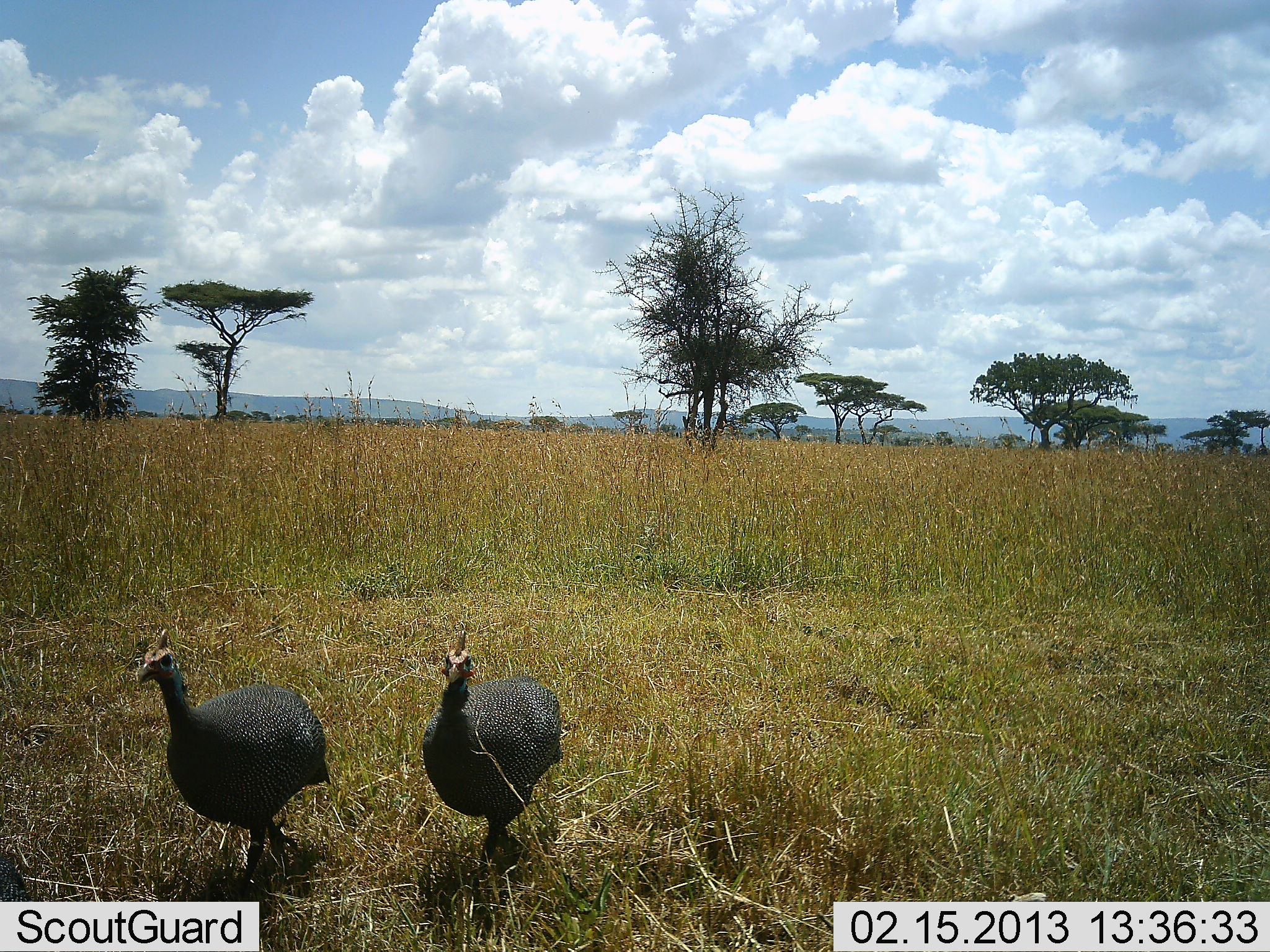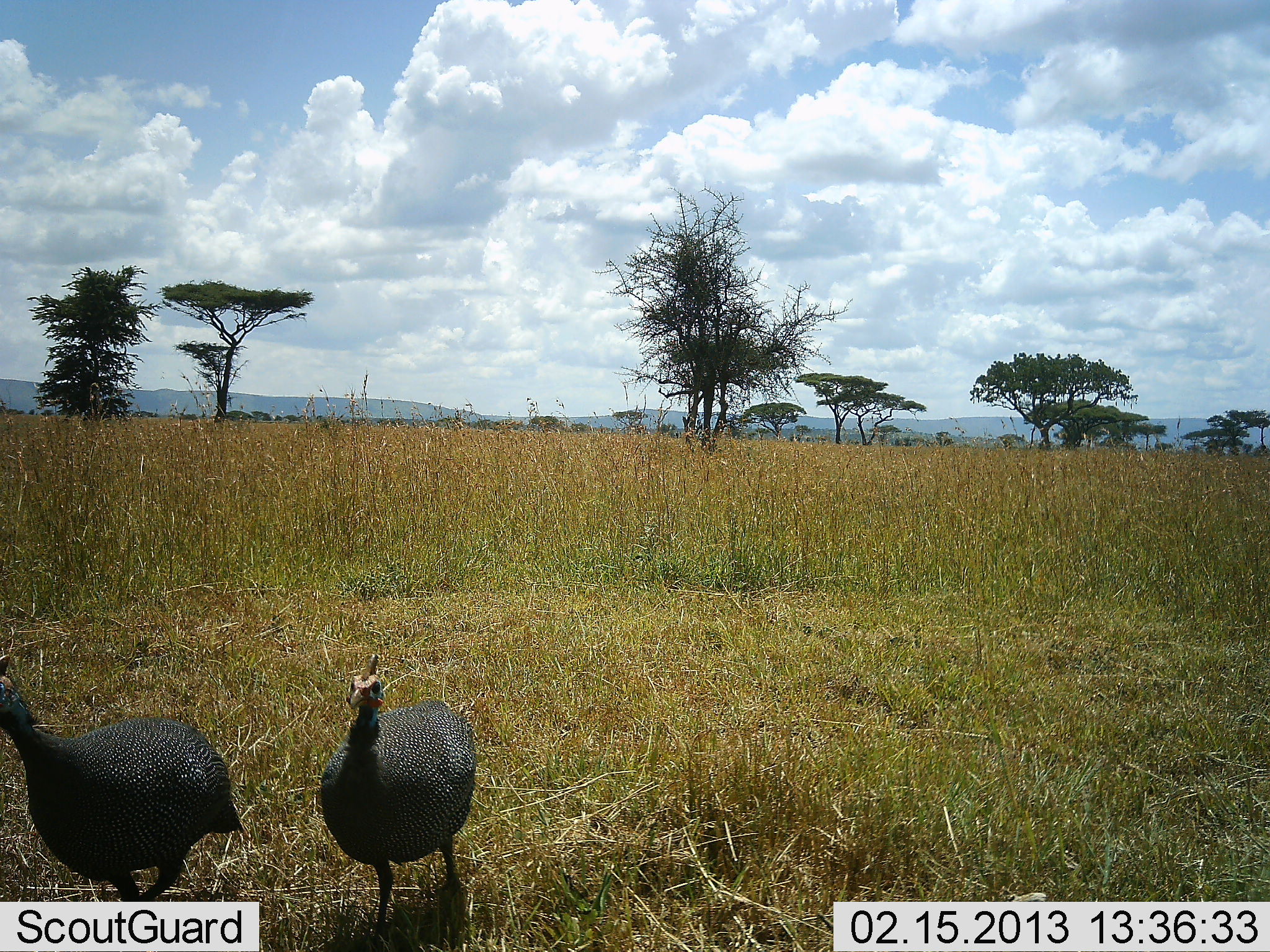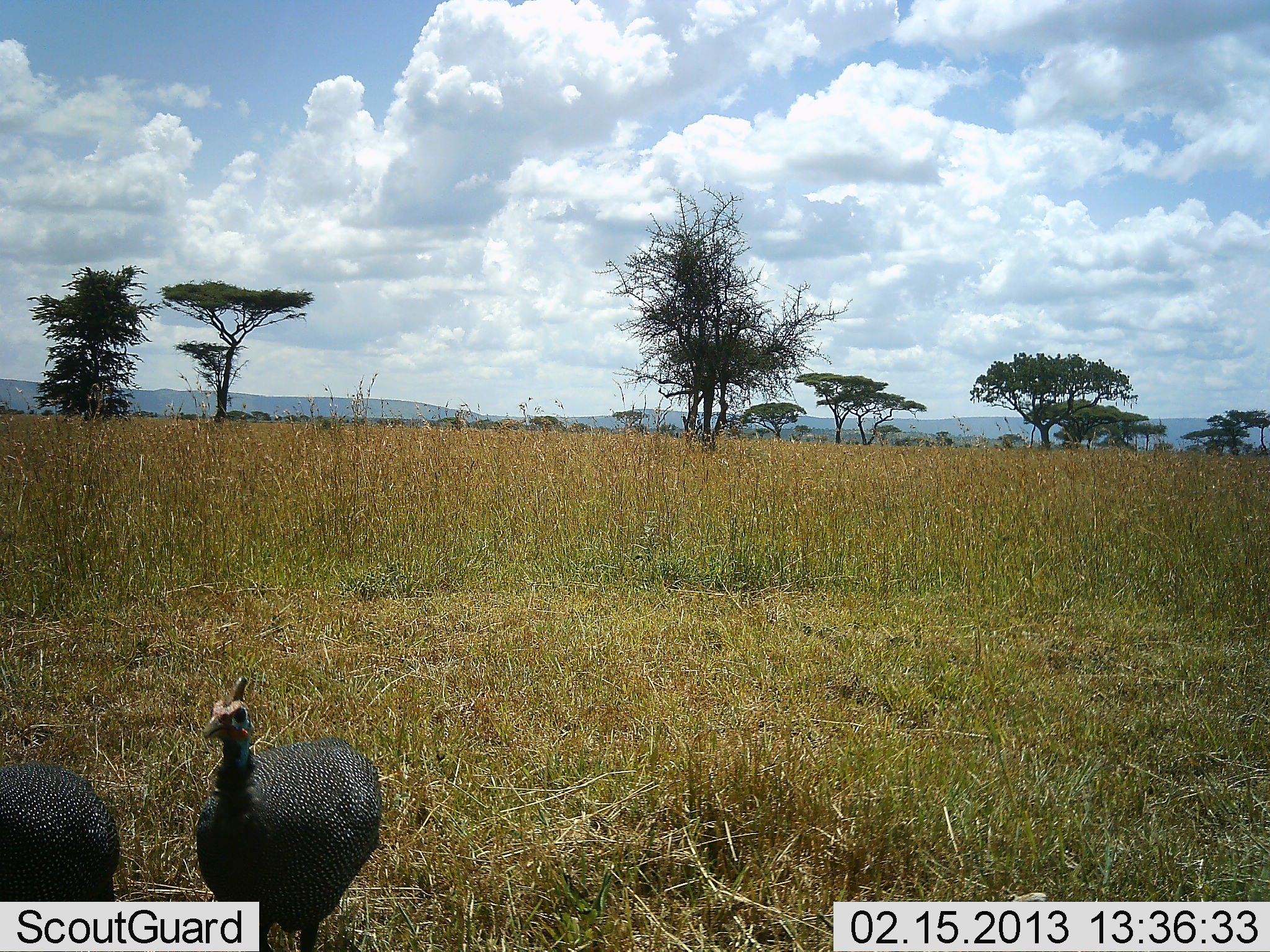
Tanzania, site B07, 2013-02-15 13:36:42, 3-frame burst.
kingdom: Animalia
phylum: Chordata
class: Aves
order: Galliformes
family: Numididae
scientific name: Numididae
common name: guinea fowl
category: guineafowl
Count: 2.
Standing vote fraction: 18%.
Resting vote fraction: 0%.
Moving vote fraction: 86%.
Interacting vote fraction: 0%.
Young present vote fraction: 0%.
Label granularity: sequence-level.